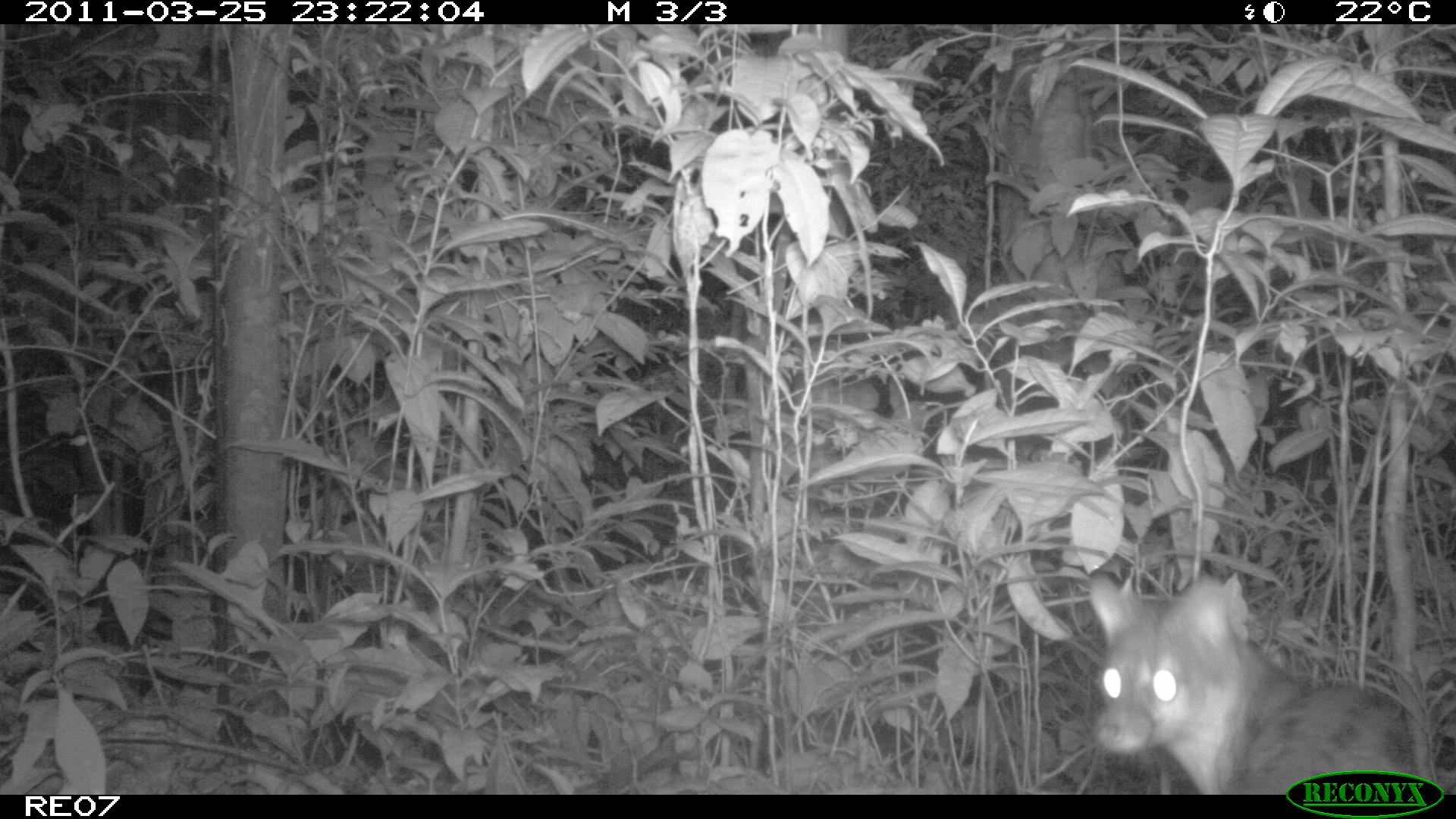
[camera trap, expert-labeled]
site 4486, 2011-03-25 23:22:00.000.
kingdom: Animalia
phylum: Chordata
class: Mammalia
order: Carnivora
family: Eupleridae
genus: Fossa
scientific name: Fossa fossana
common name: fanaloka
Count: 1.